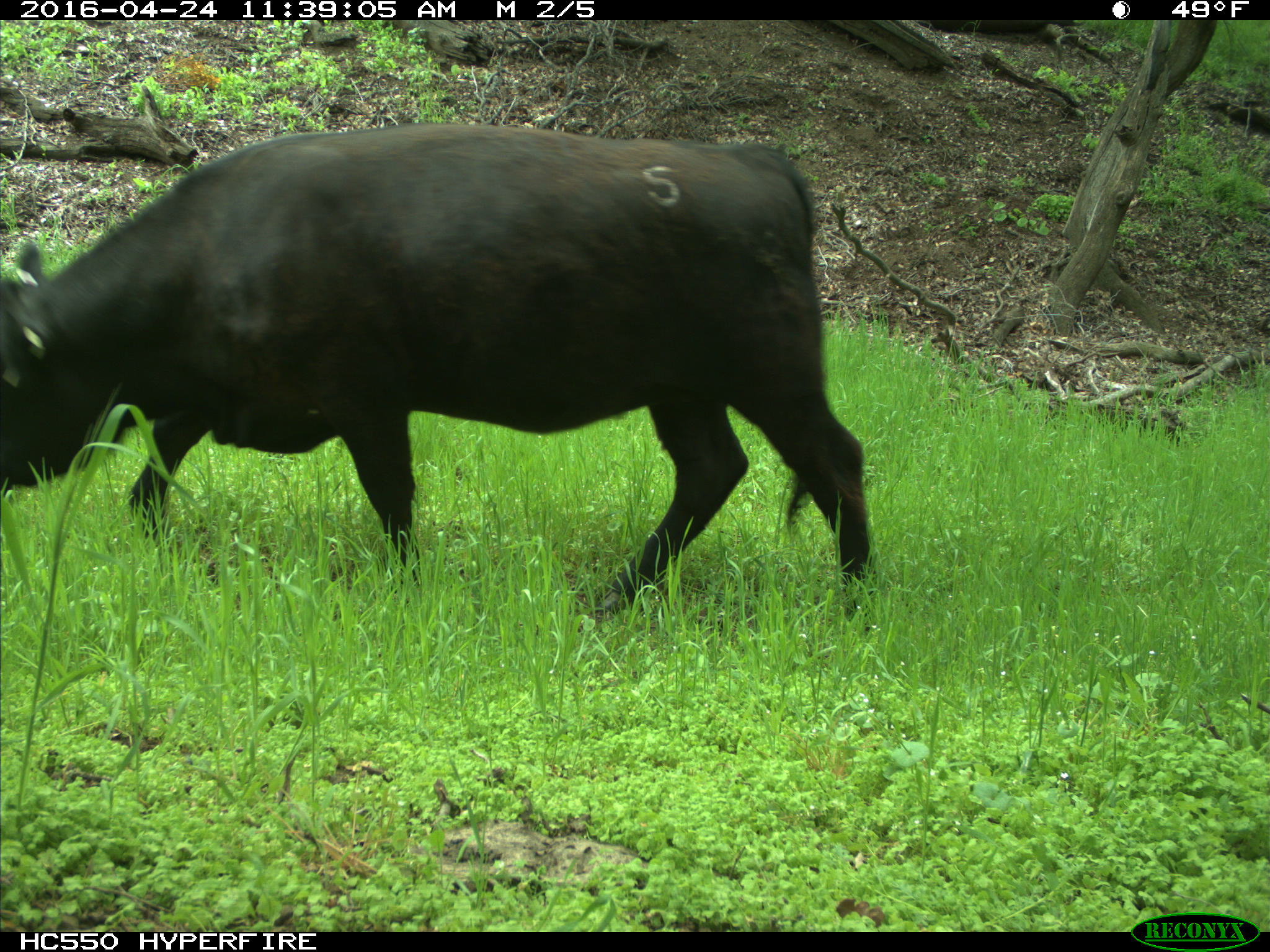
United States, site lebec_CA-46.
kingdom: Animalia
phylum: Chordata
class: Mammalia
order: Artiodactyla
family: Bovidae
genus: Bos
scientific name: Bos taurus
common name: domestic cow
Bos taurus (domestic cow).